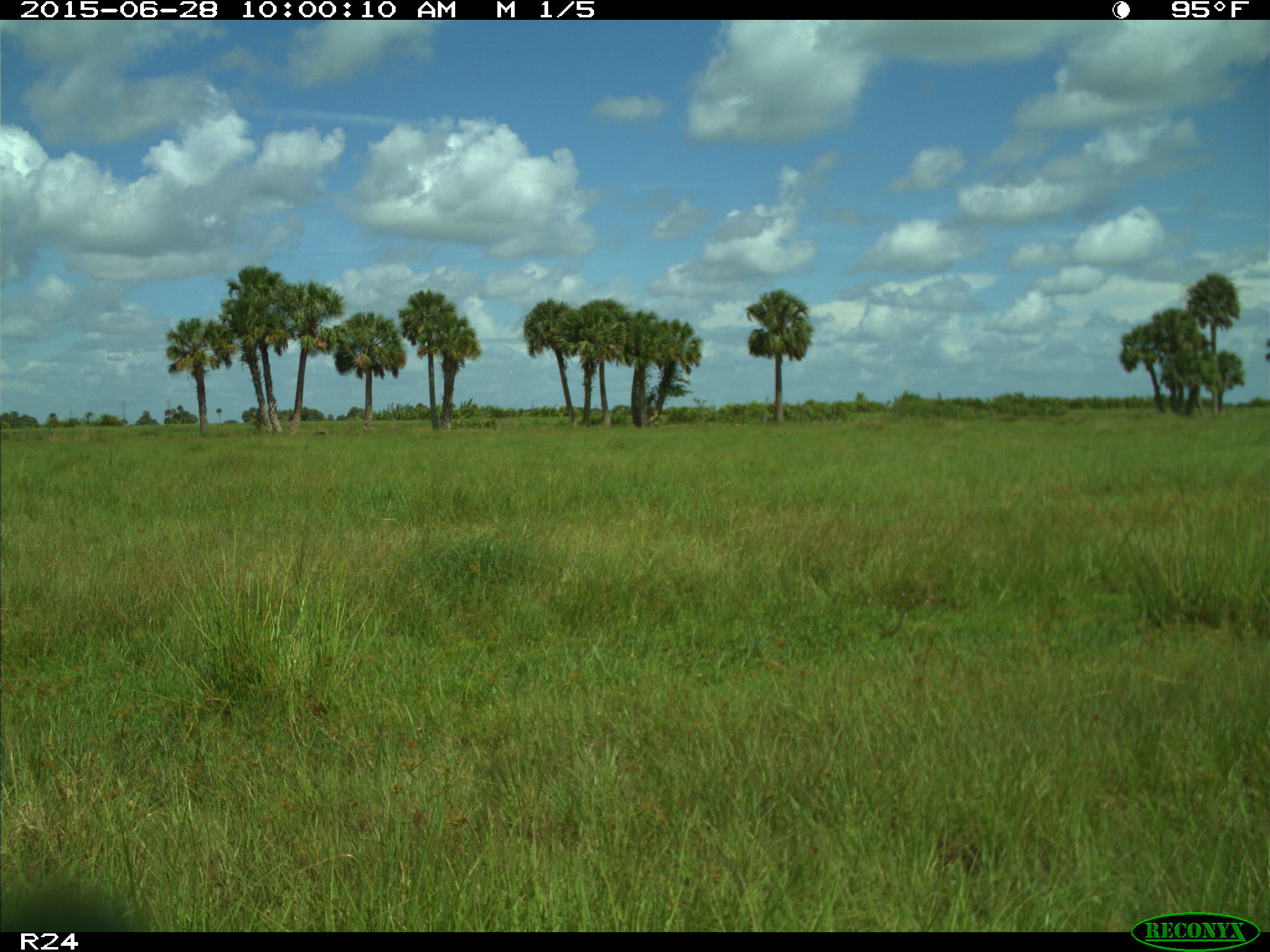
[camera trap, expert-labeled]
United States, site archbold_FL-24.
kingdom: Animalia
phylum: Chordata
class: Mammalia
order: Artiodactyla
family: Bovidae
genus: Bos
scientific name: Bos taurus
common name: domestic cow